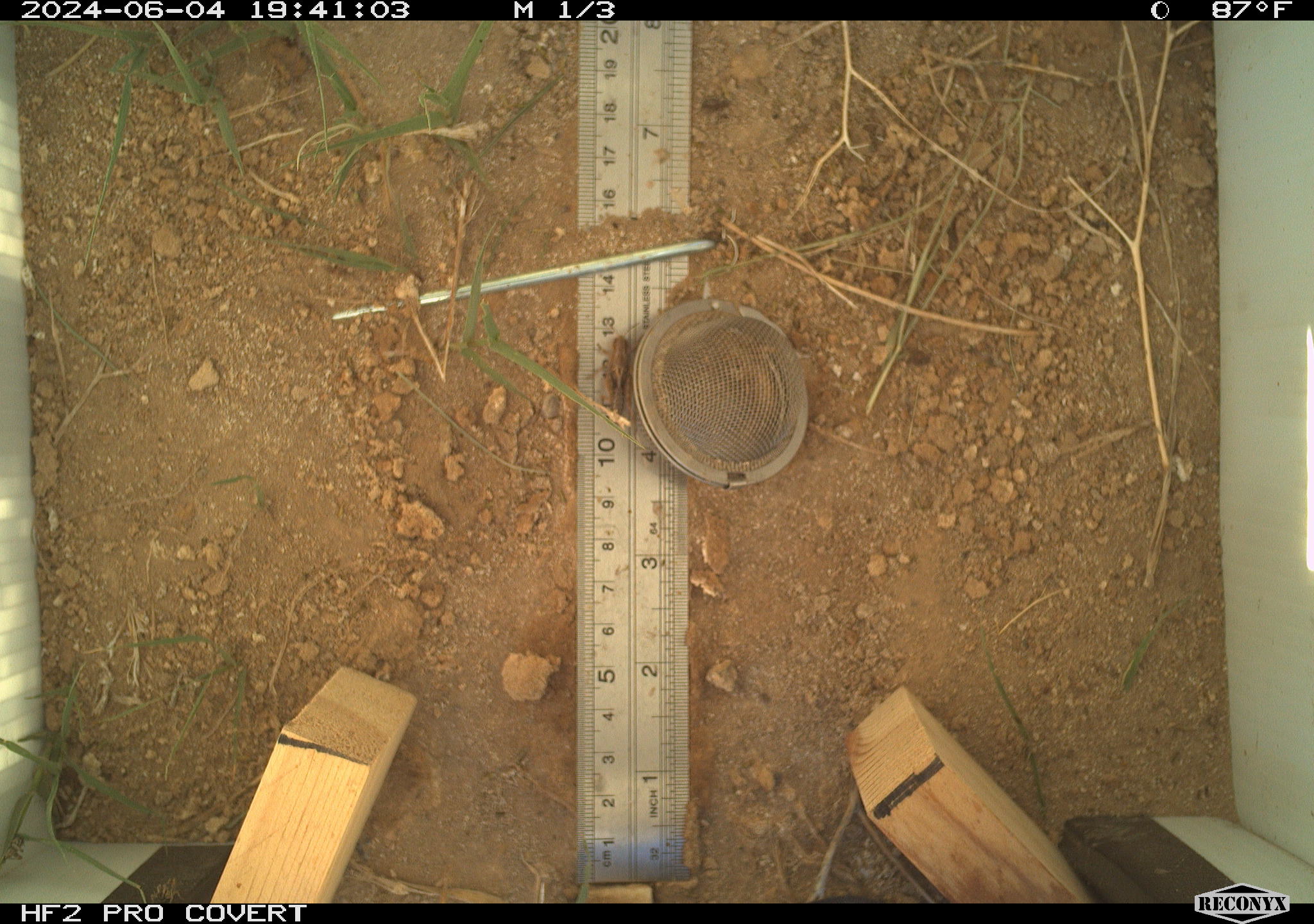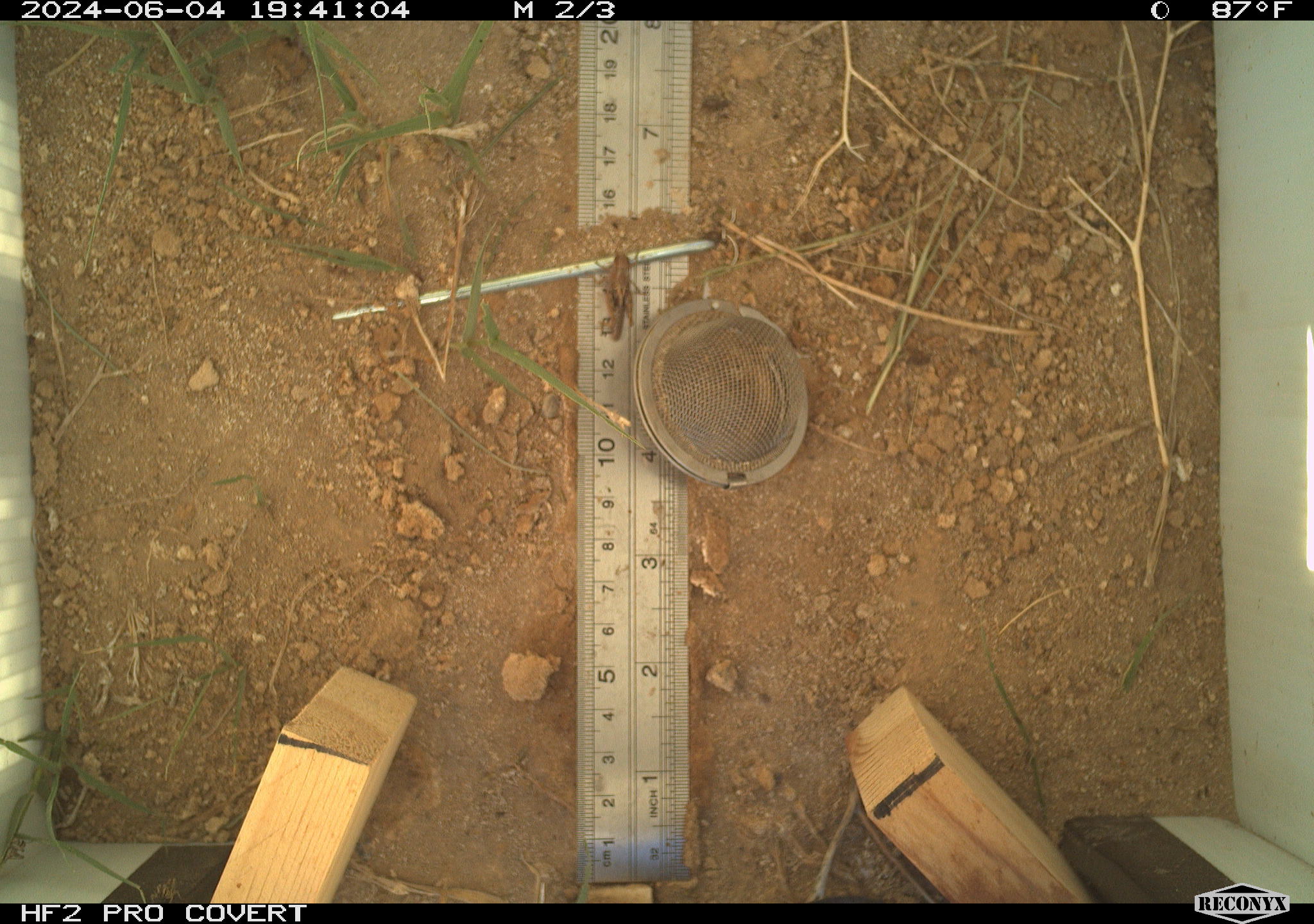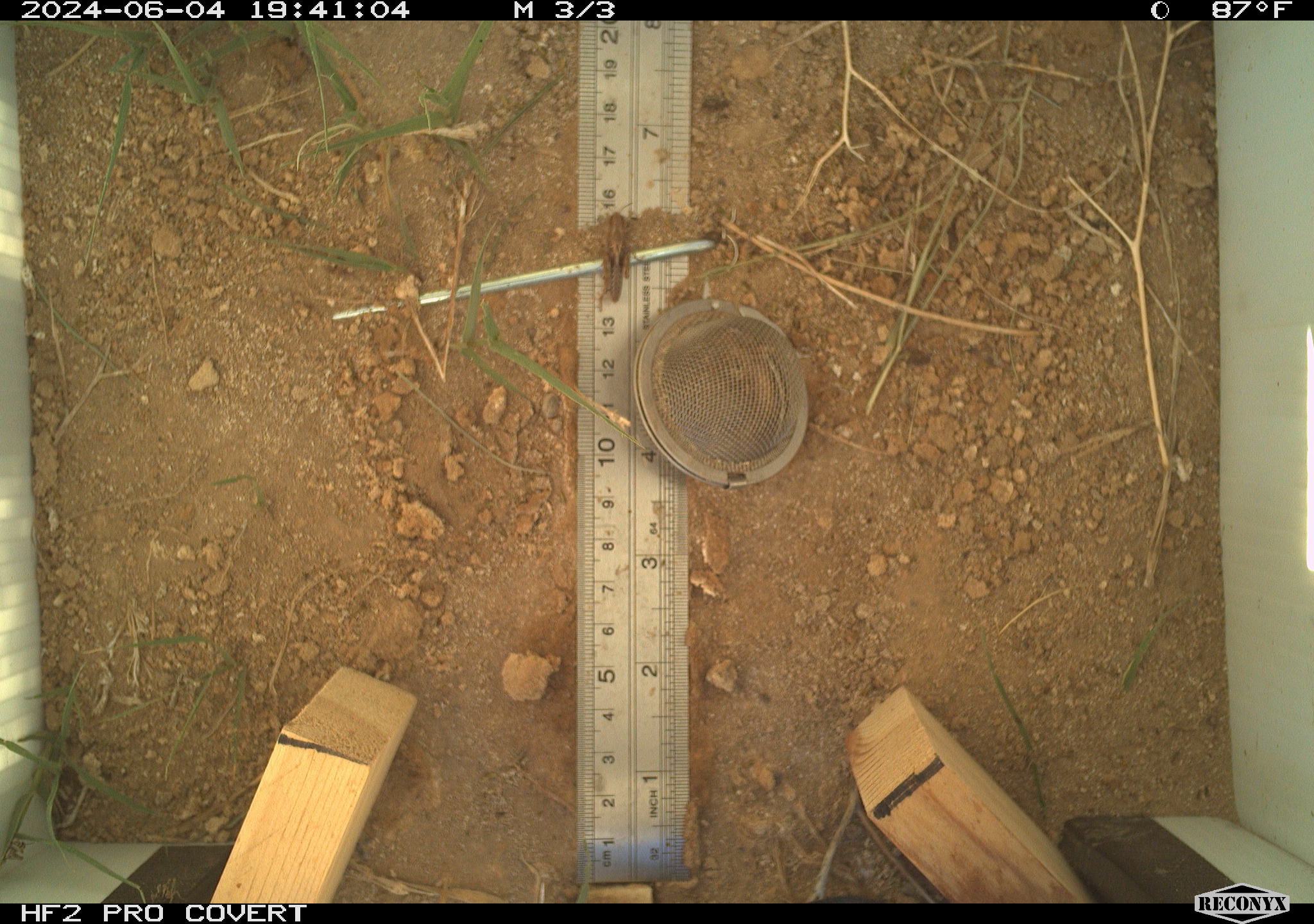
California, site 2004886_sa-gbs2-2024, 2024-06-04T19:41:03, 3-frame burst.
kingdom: Animalia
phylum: Arthropoda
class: Insecta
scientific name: Insecta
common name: insect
Insect (Insecta).